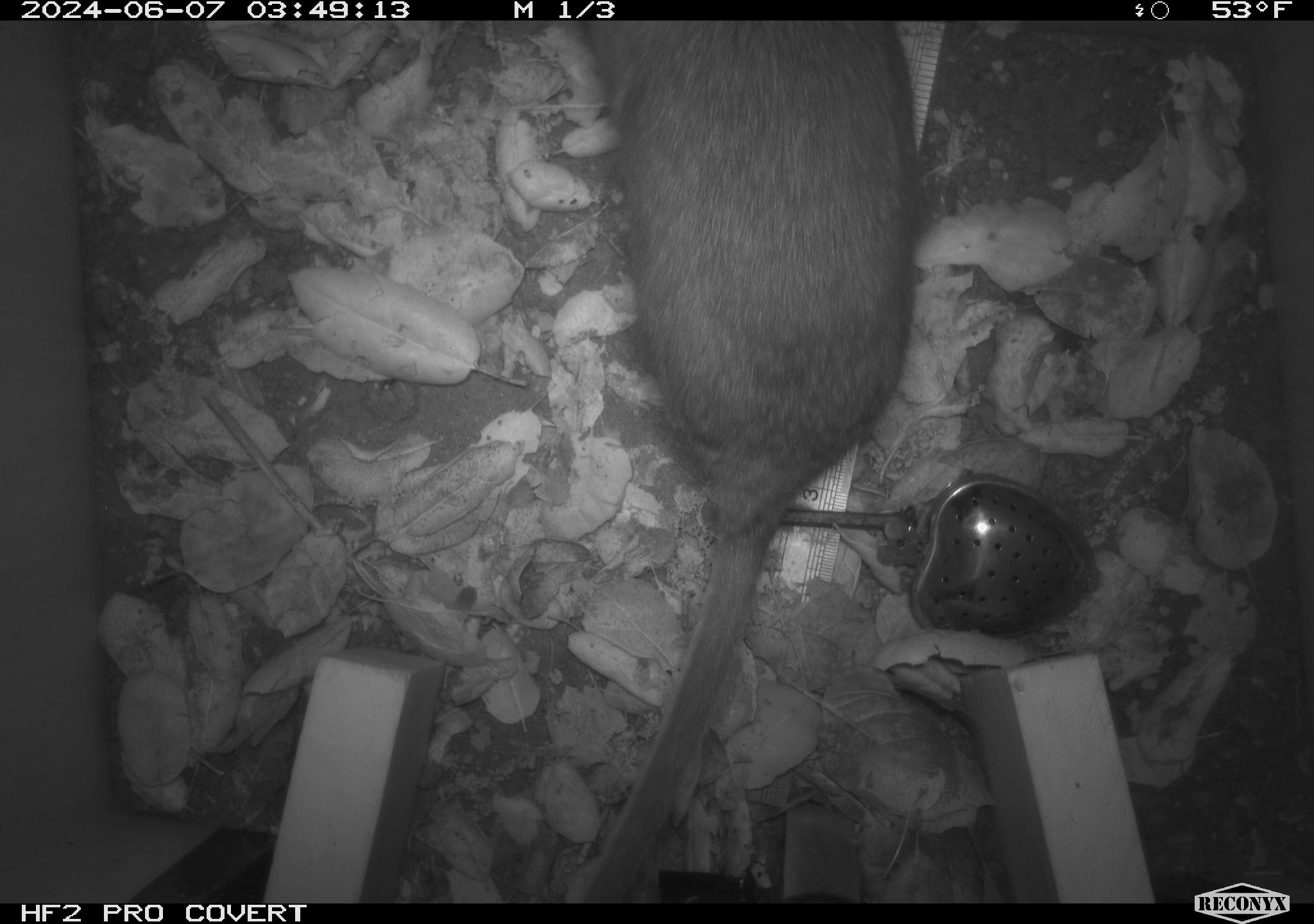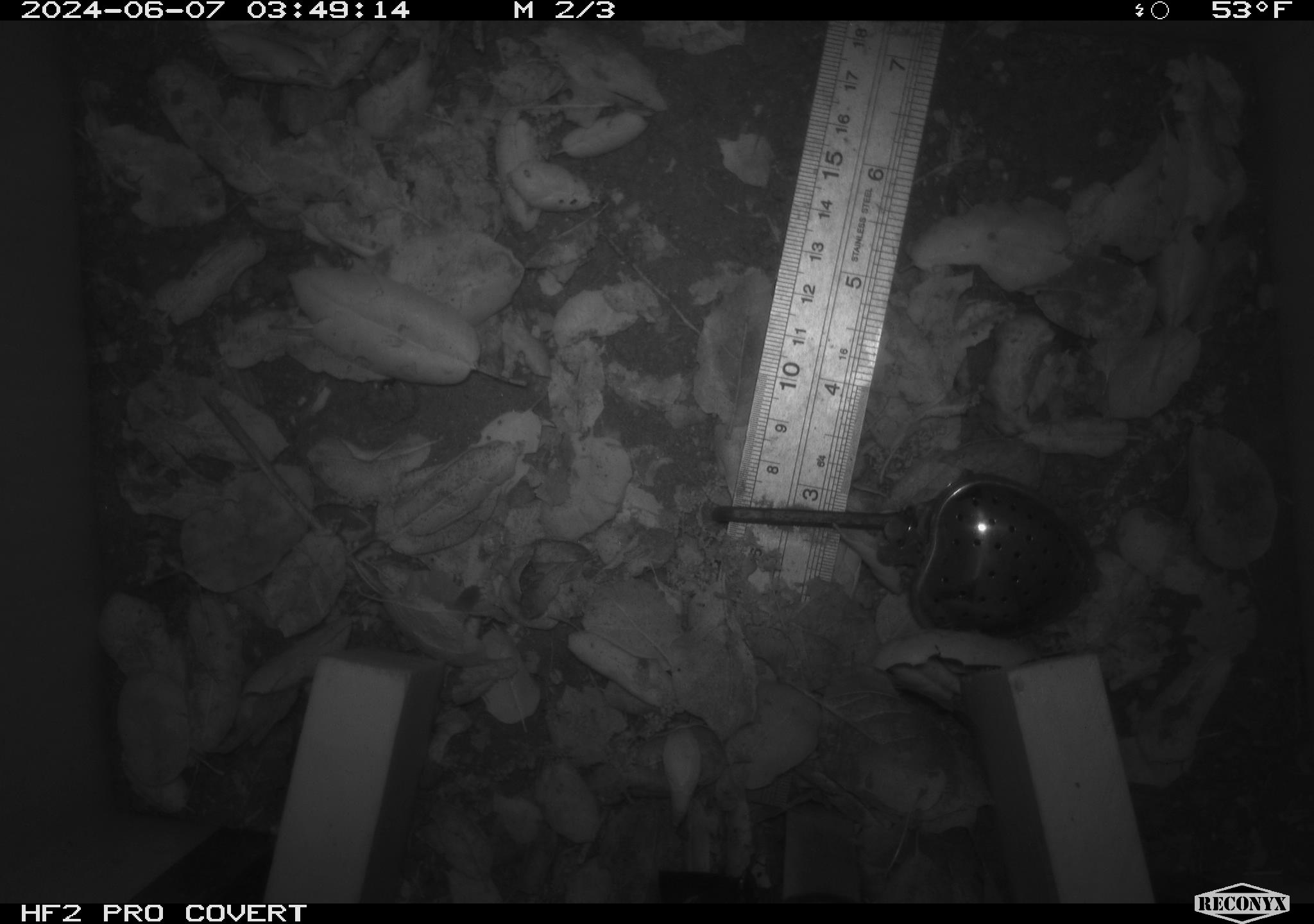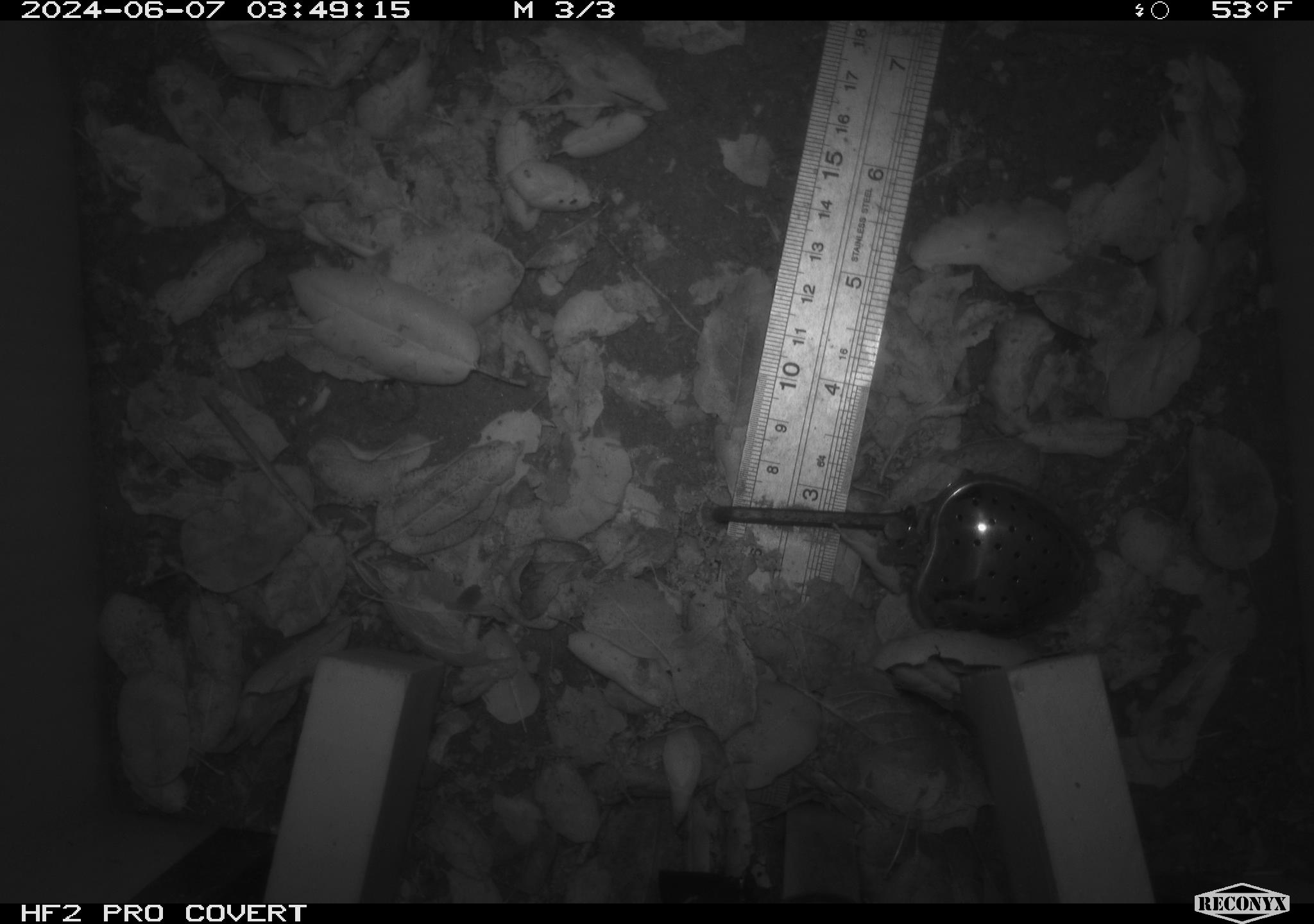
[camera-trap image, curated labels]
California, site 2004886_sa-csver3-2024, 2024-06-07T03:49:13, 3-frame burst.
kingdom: Animalia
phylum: Chordata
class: Mammalia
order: Rodentia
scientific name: Rodentia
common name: rodent